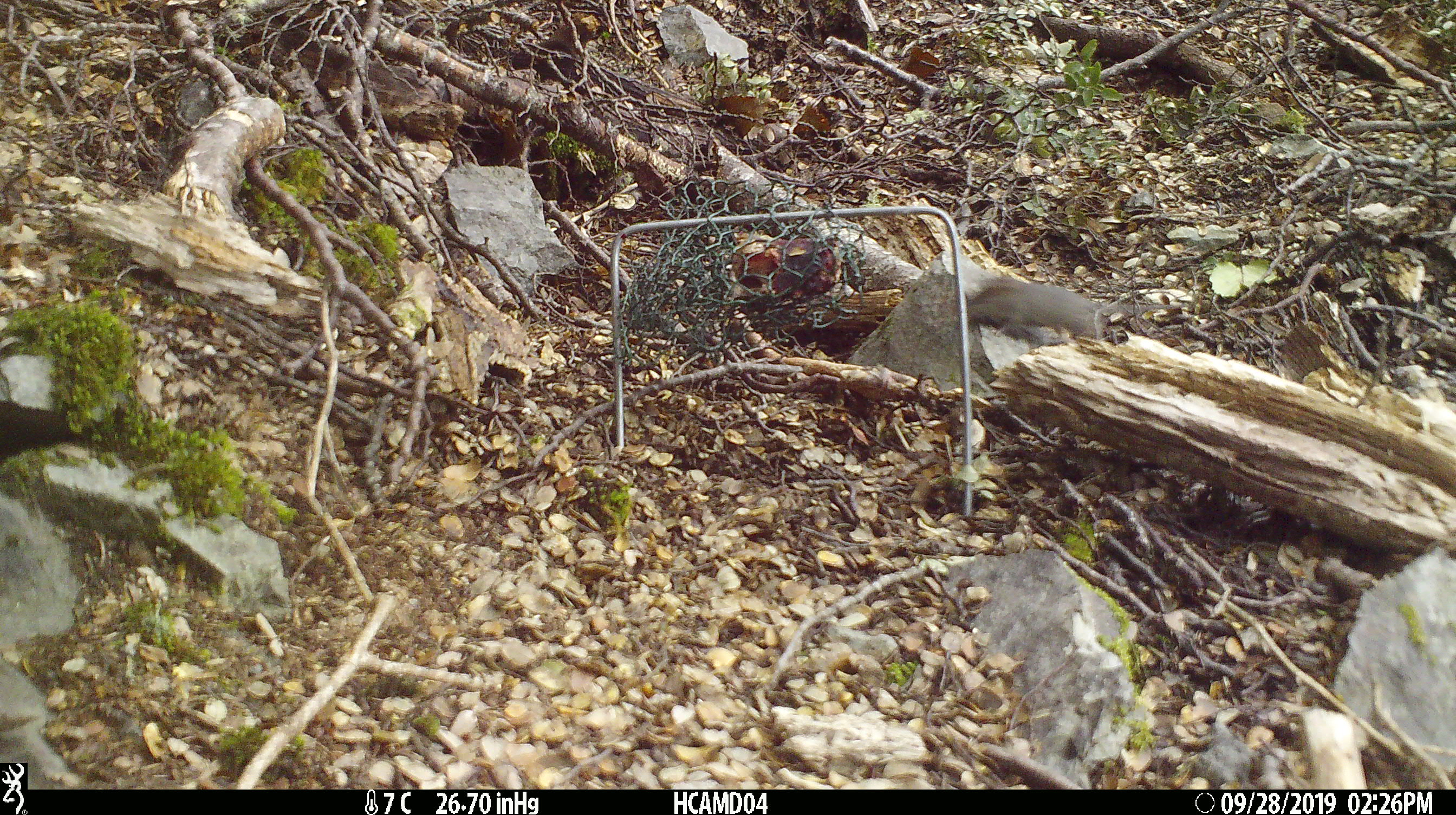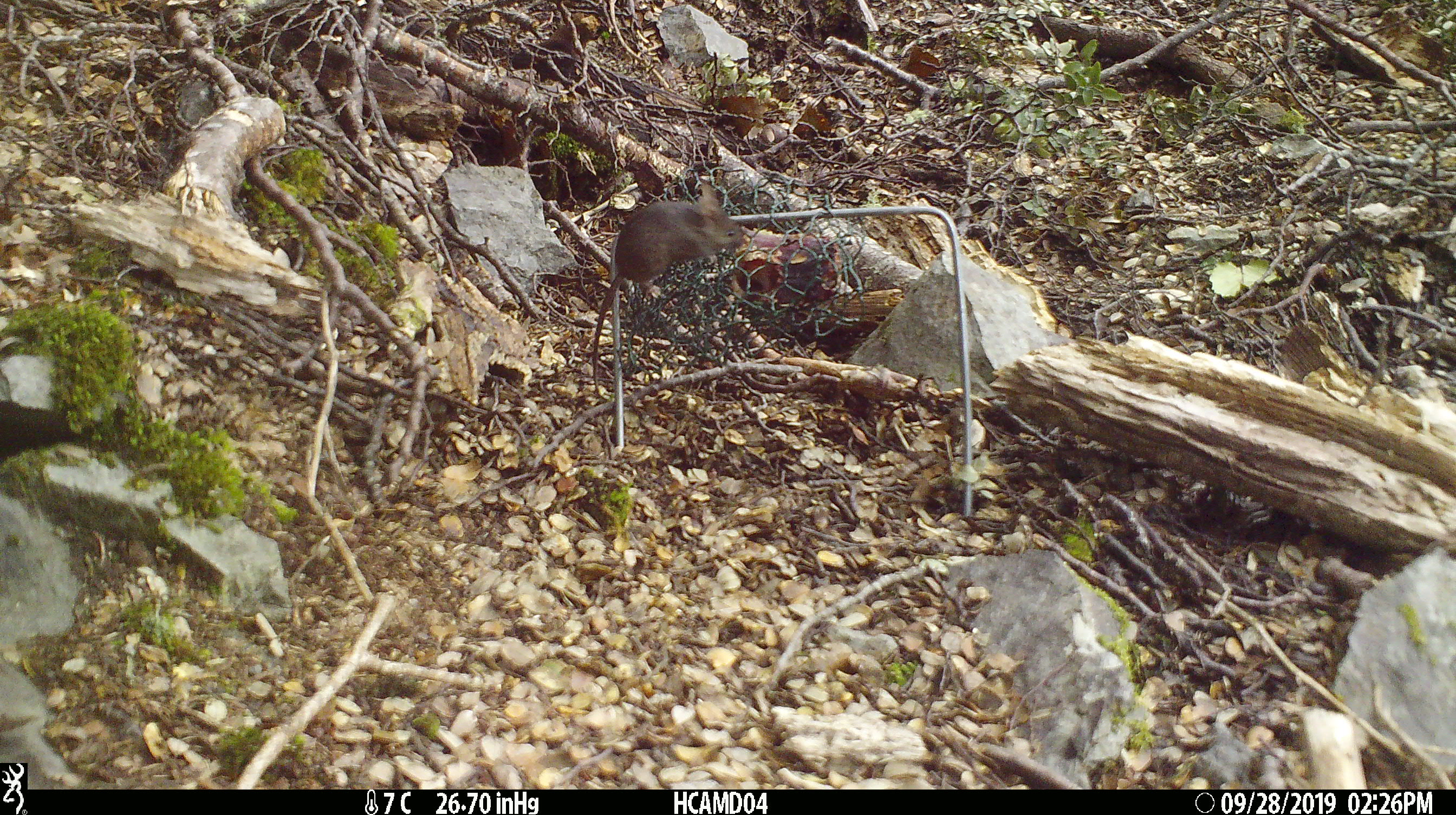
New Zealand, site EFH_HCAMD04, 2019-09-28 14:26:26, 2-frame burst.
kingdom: Animalia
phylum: Chordata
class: Mammalia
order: Rodentia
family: Muridae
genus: Mus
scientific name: Mus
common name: mouse